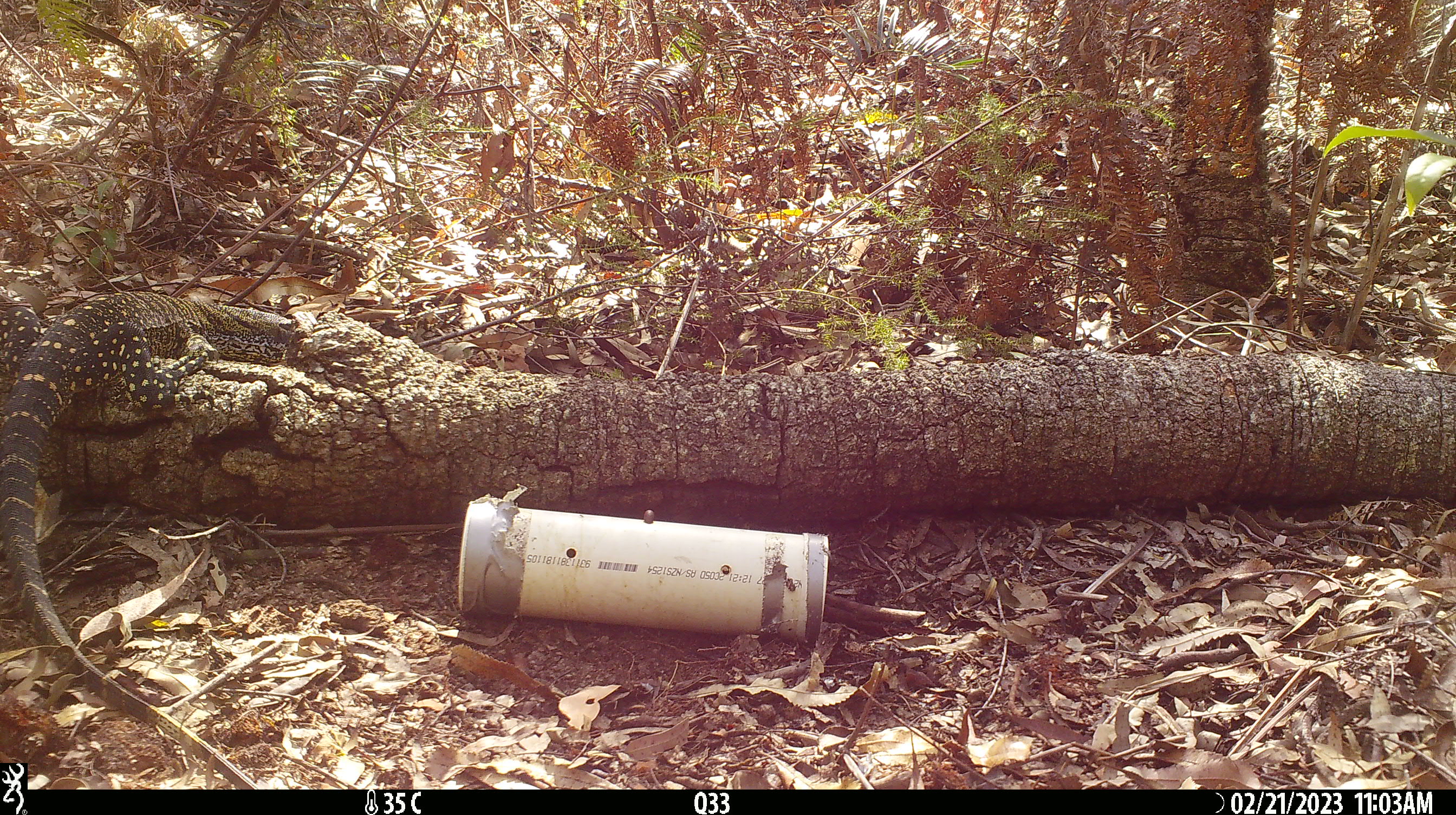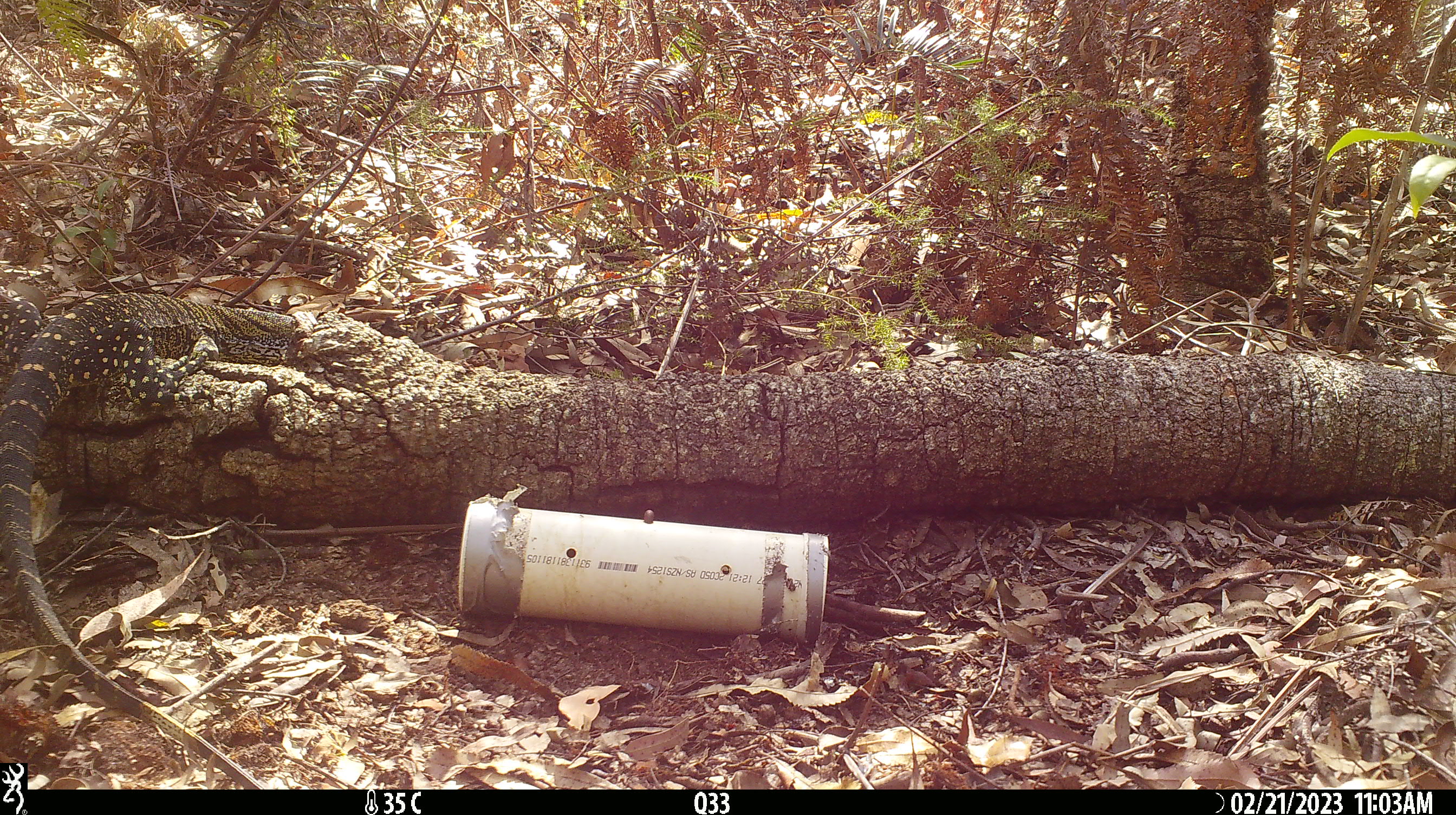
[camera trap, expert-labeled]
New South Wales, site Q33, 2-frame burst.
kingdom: Animalia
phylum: Chordata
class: Reptilia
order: Squamata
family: Varanidae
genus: Varanus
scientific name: Varanus varius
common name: lace monitor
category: goanna